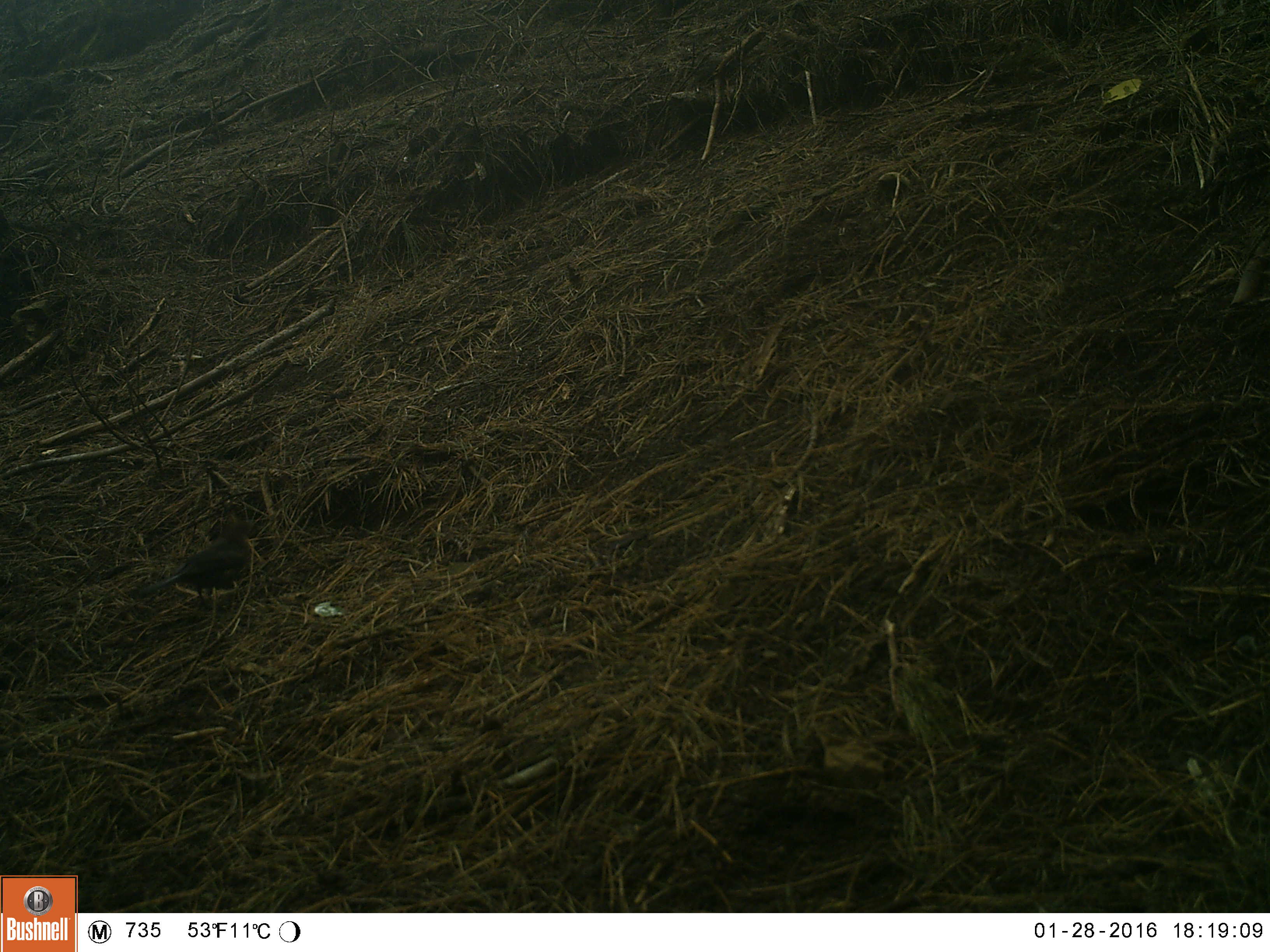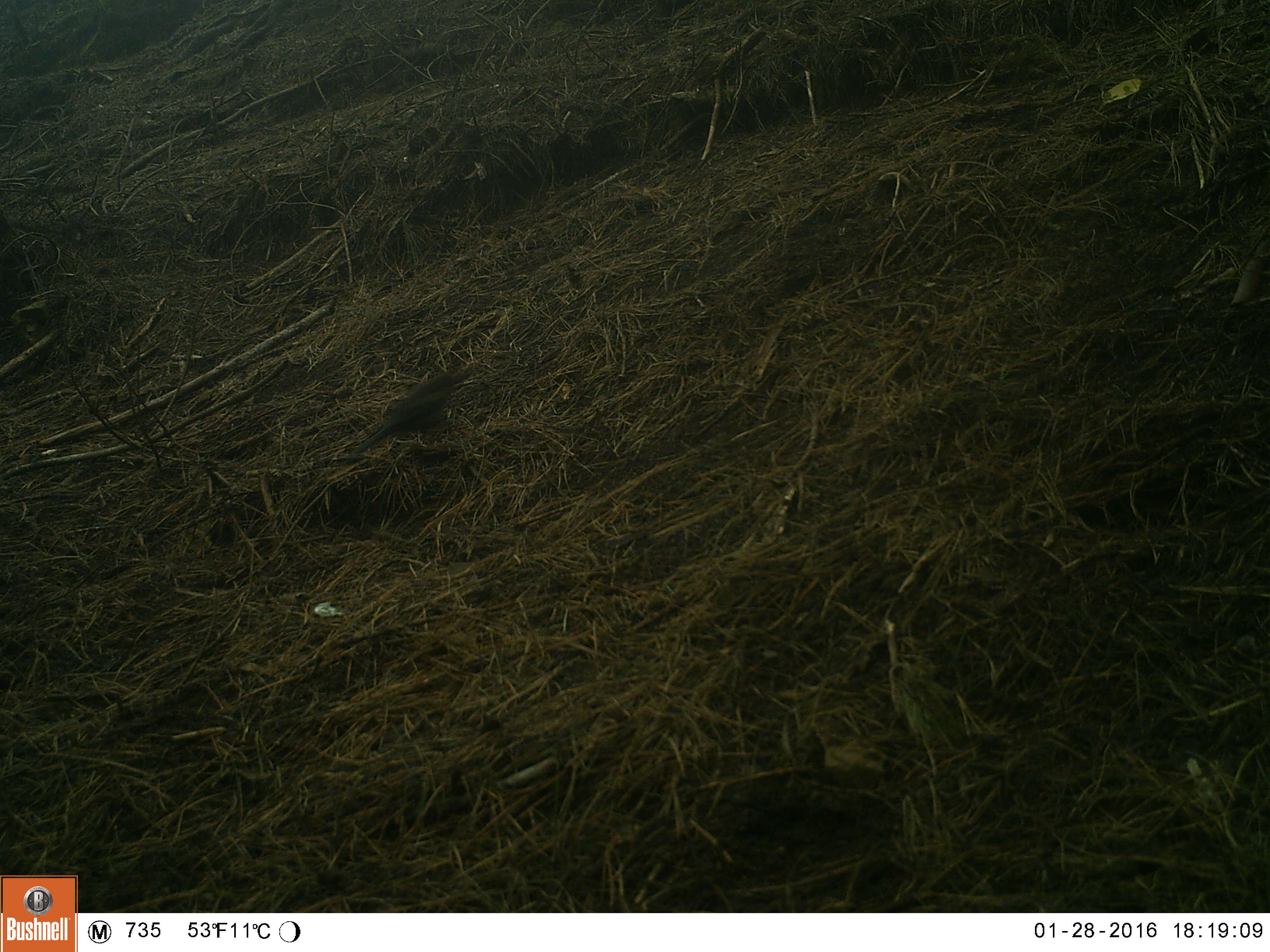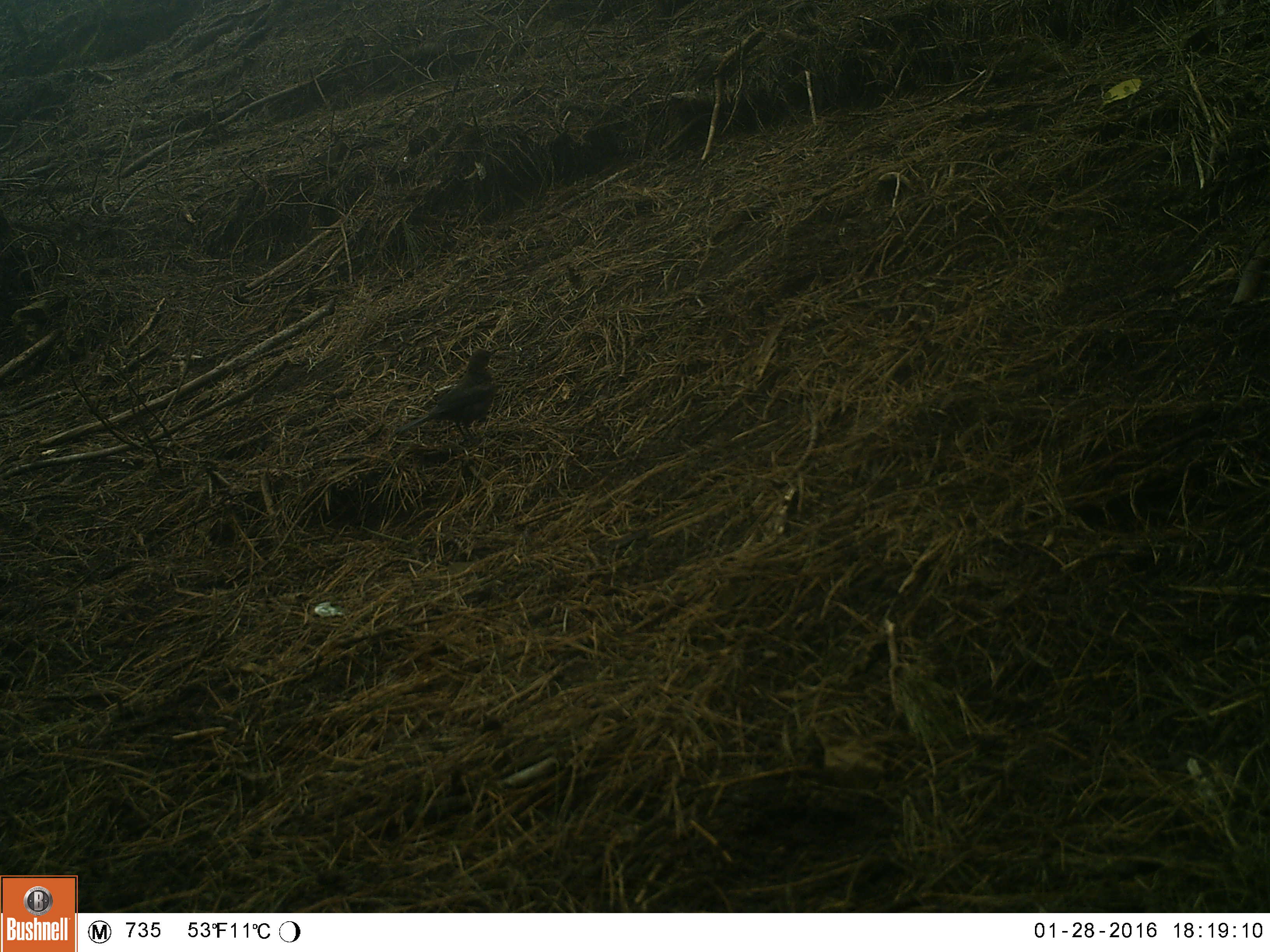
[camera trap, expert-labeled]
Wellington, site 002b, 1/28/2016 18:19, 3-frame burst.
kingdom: Animalia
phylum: Chordata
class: Aves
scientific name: Aves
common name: bird